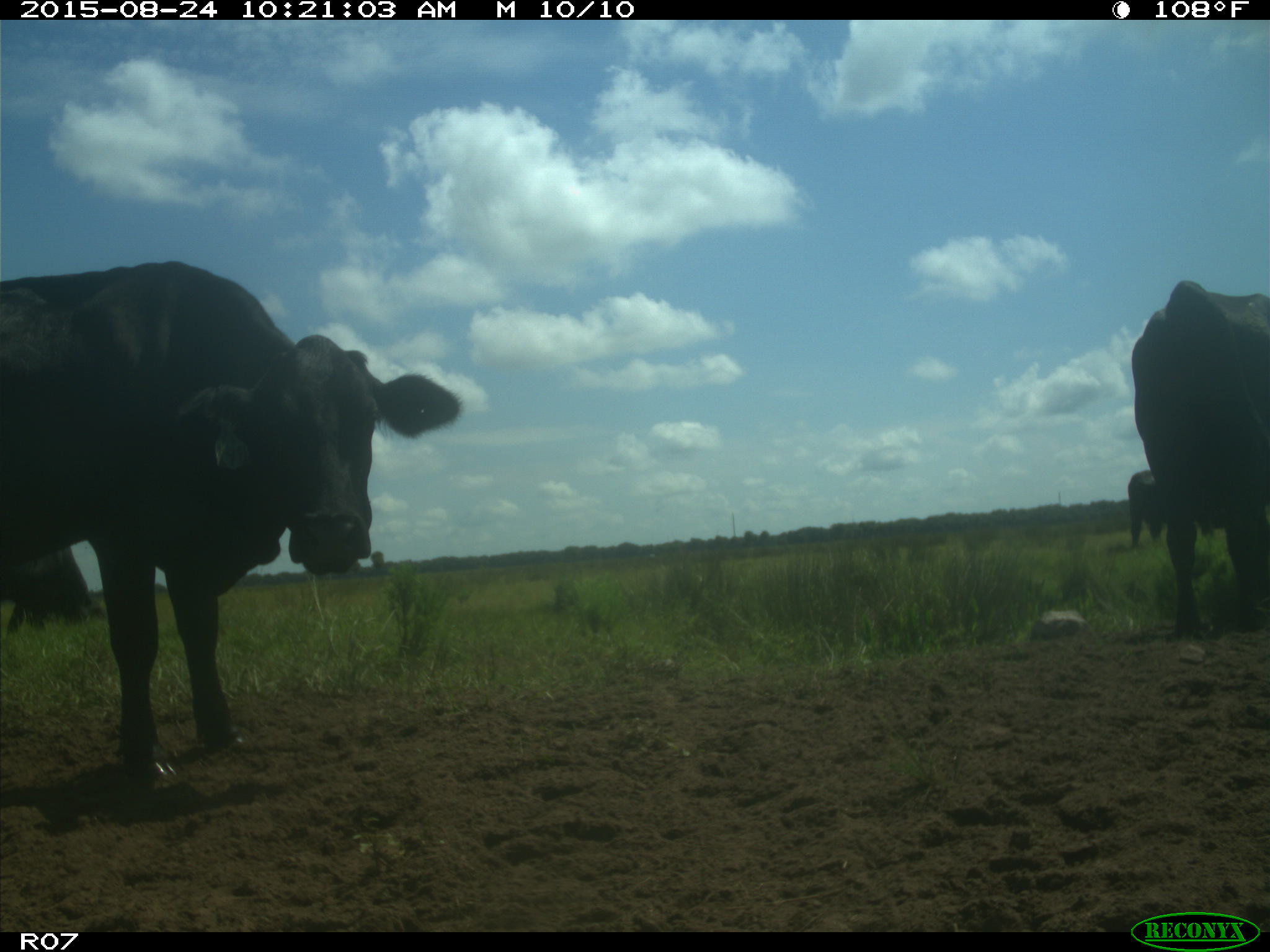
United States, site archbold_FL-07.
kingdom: Animalia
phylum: Chordata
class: Mammalia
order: Artiodactyla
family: Bovidae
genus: Bos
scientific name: Bos taurus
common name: domestic cow